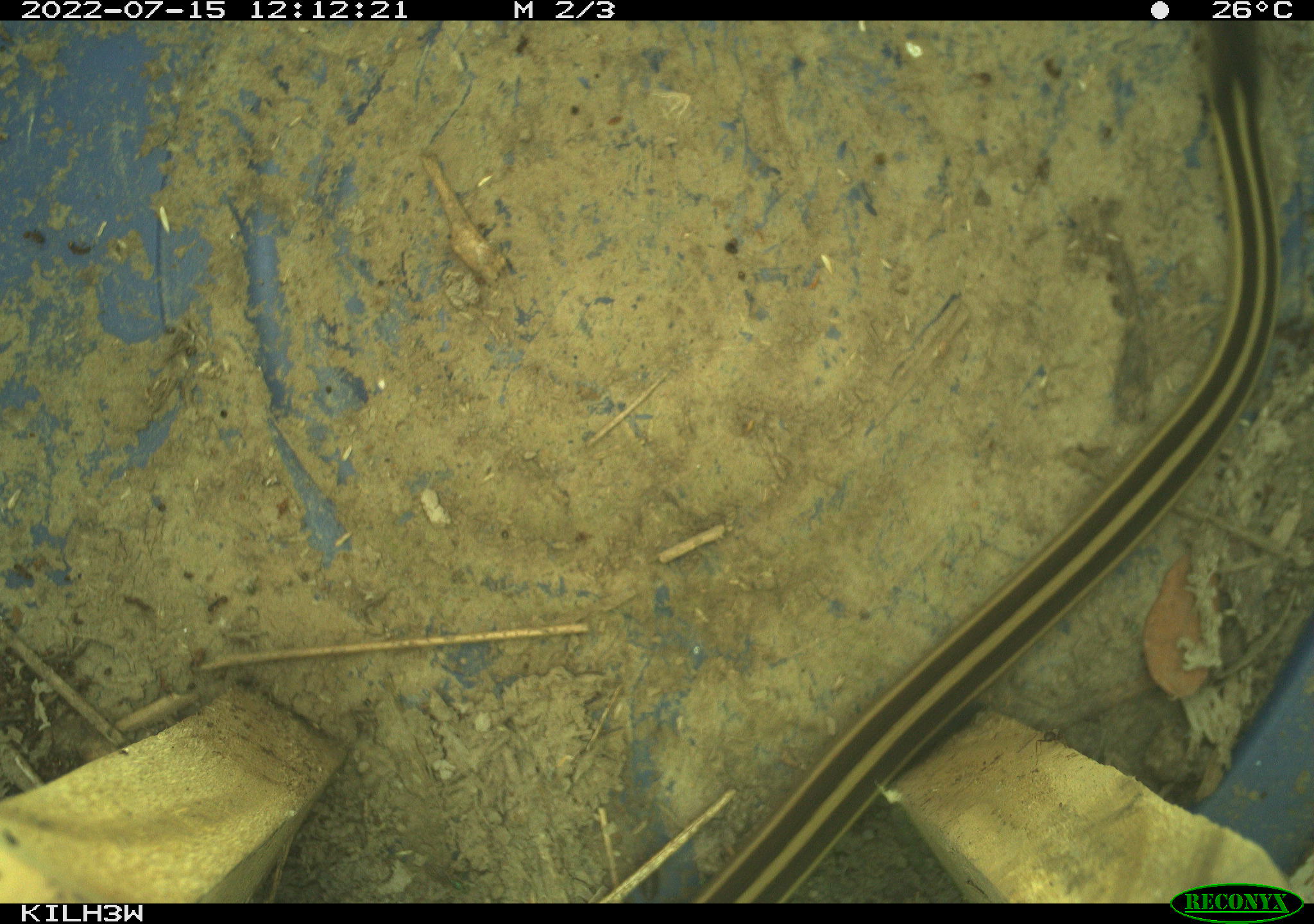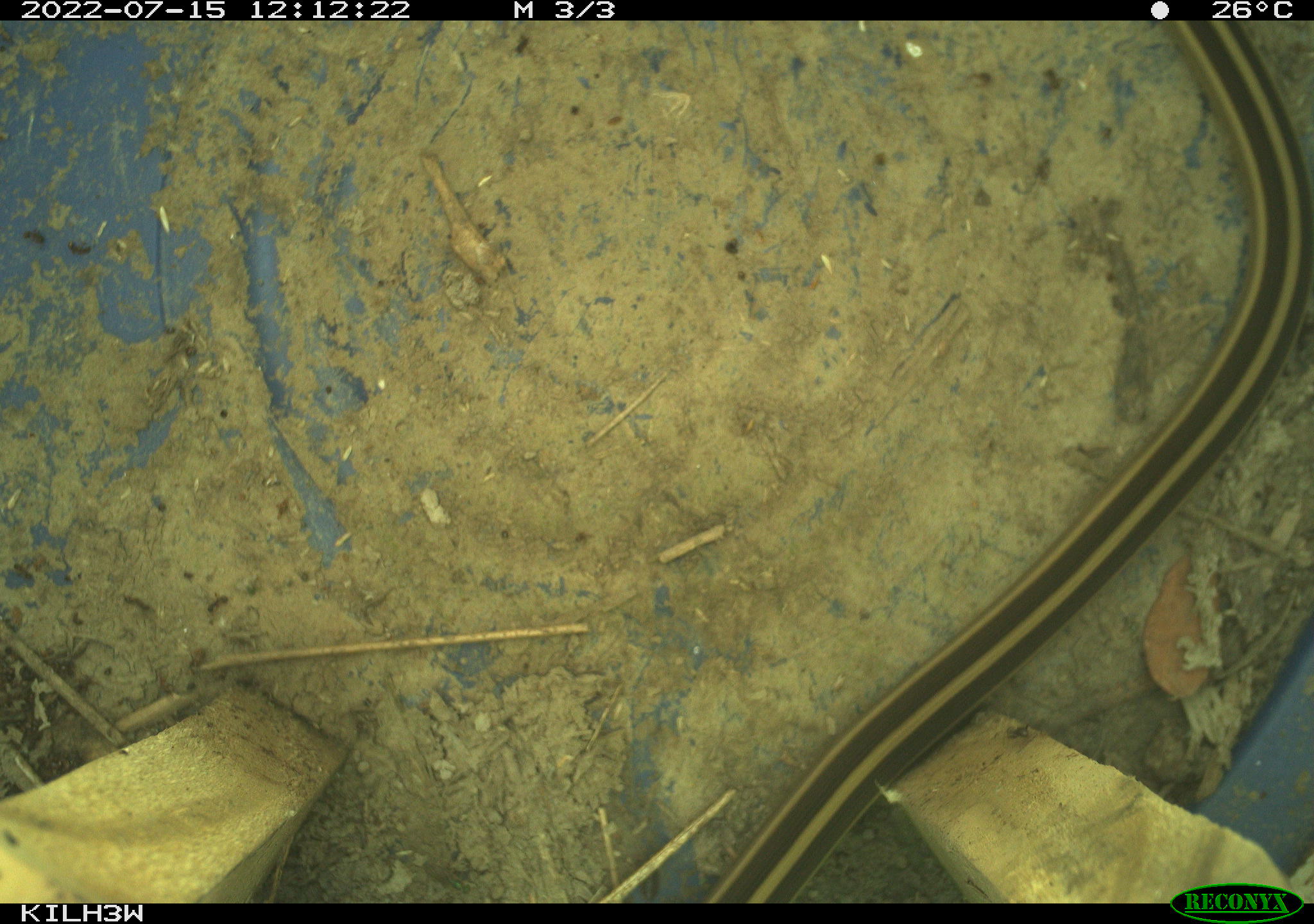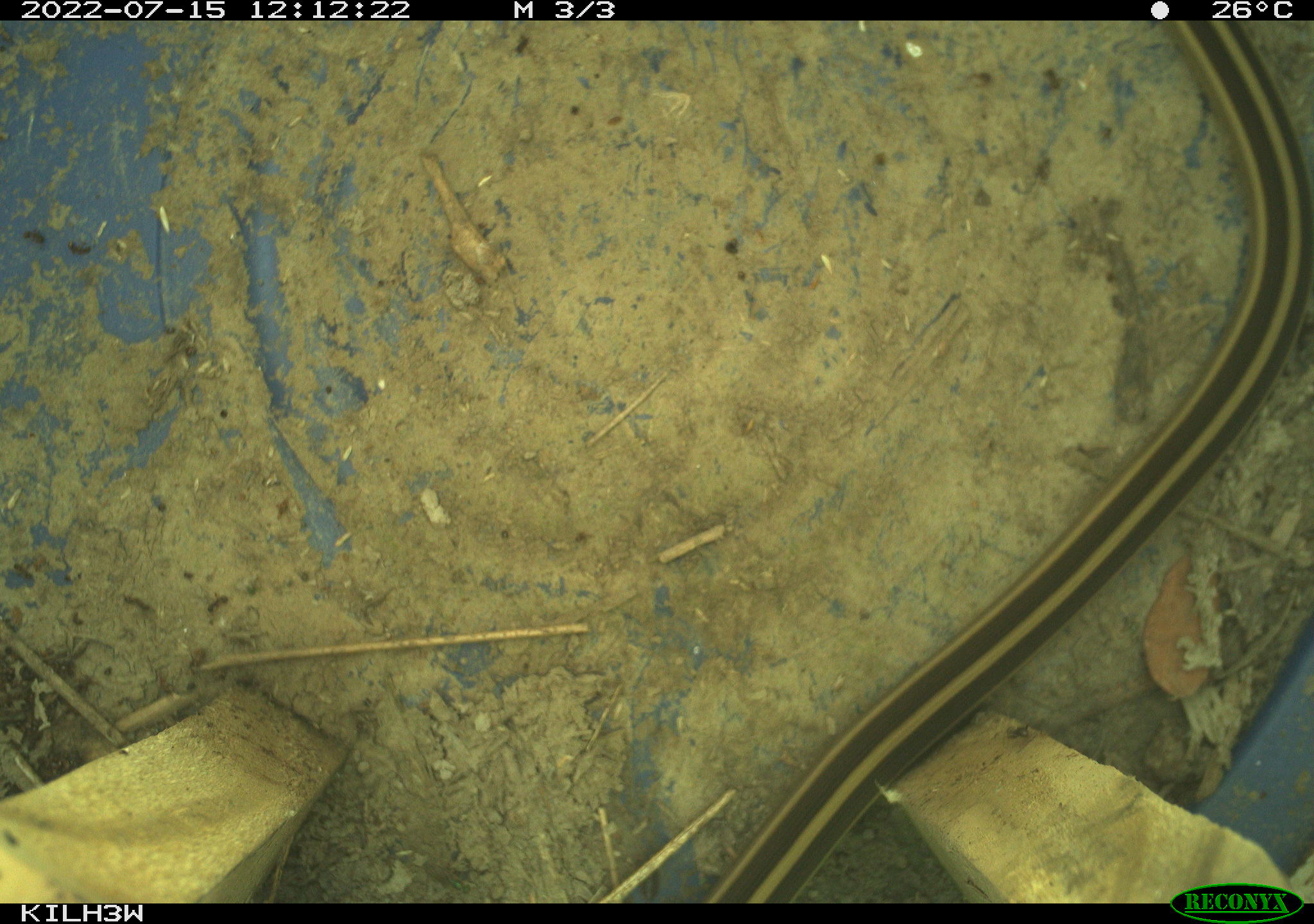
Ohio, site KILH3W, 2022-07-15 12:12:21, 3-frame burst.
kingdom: Animalia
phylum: Chordata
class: Reptilia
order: Squamata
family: Colubridae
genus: Thamnophis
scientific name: Thamnophis sirtalis sirtalis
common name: eastern gartersnake